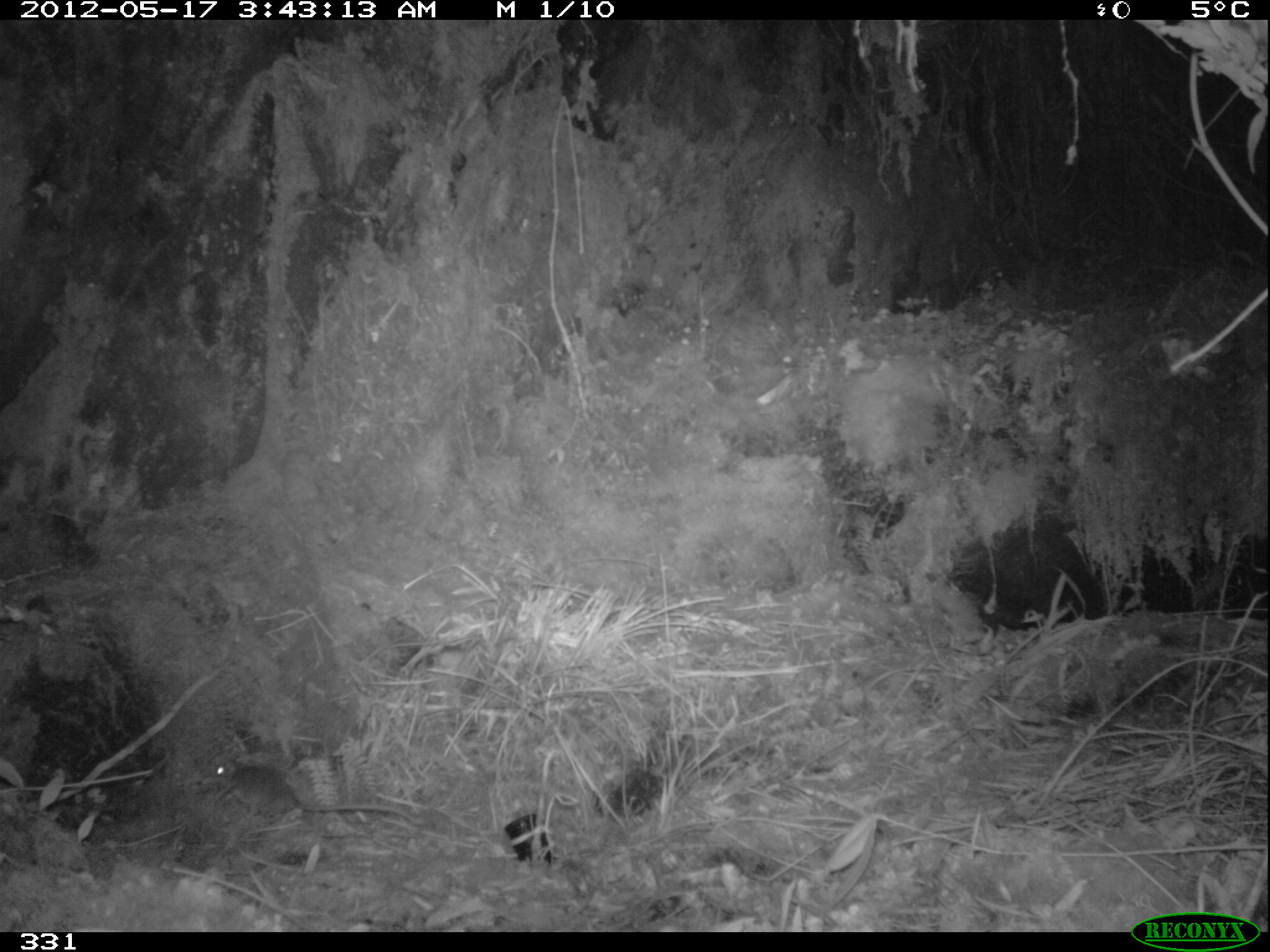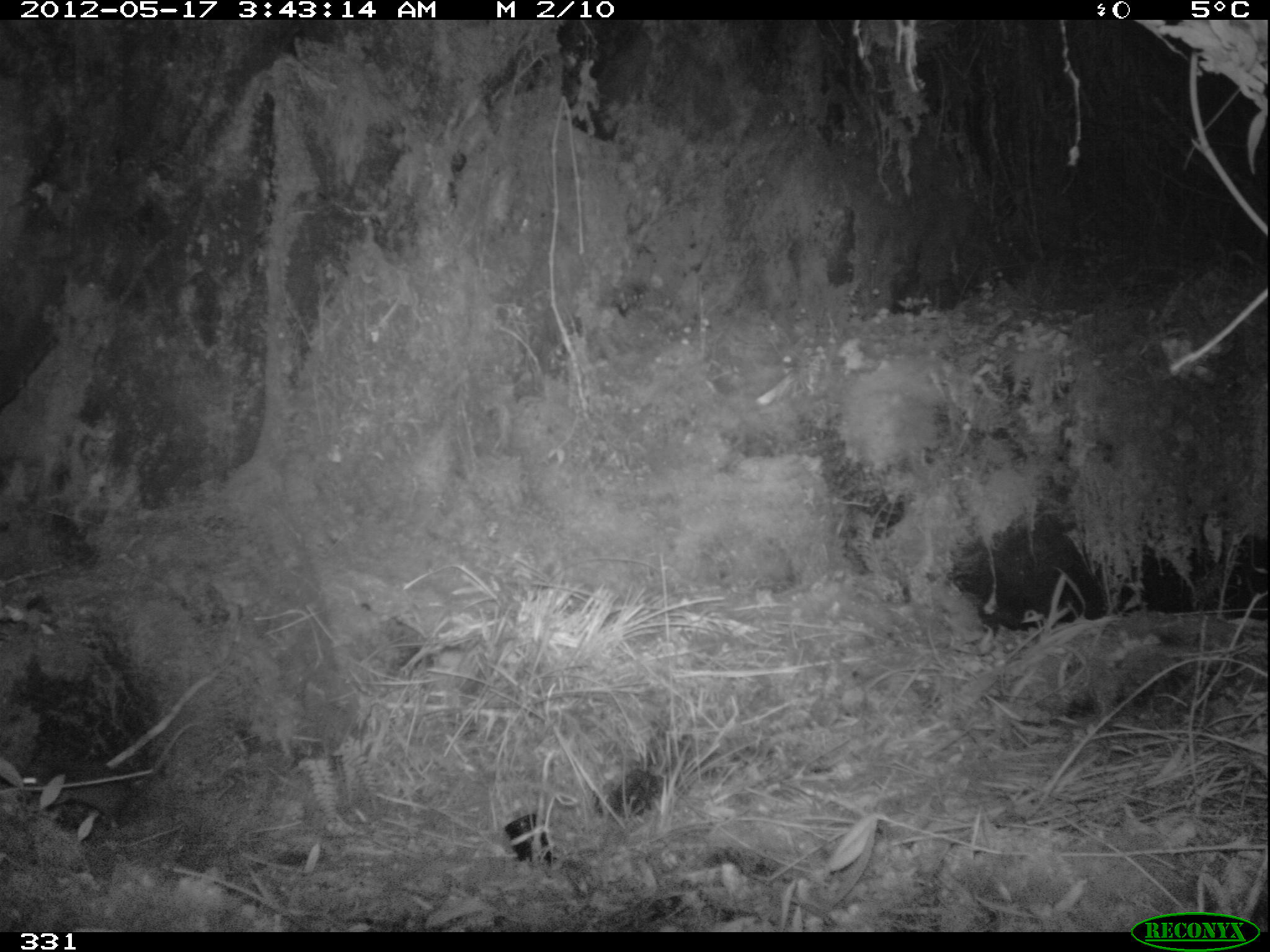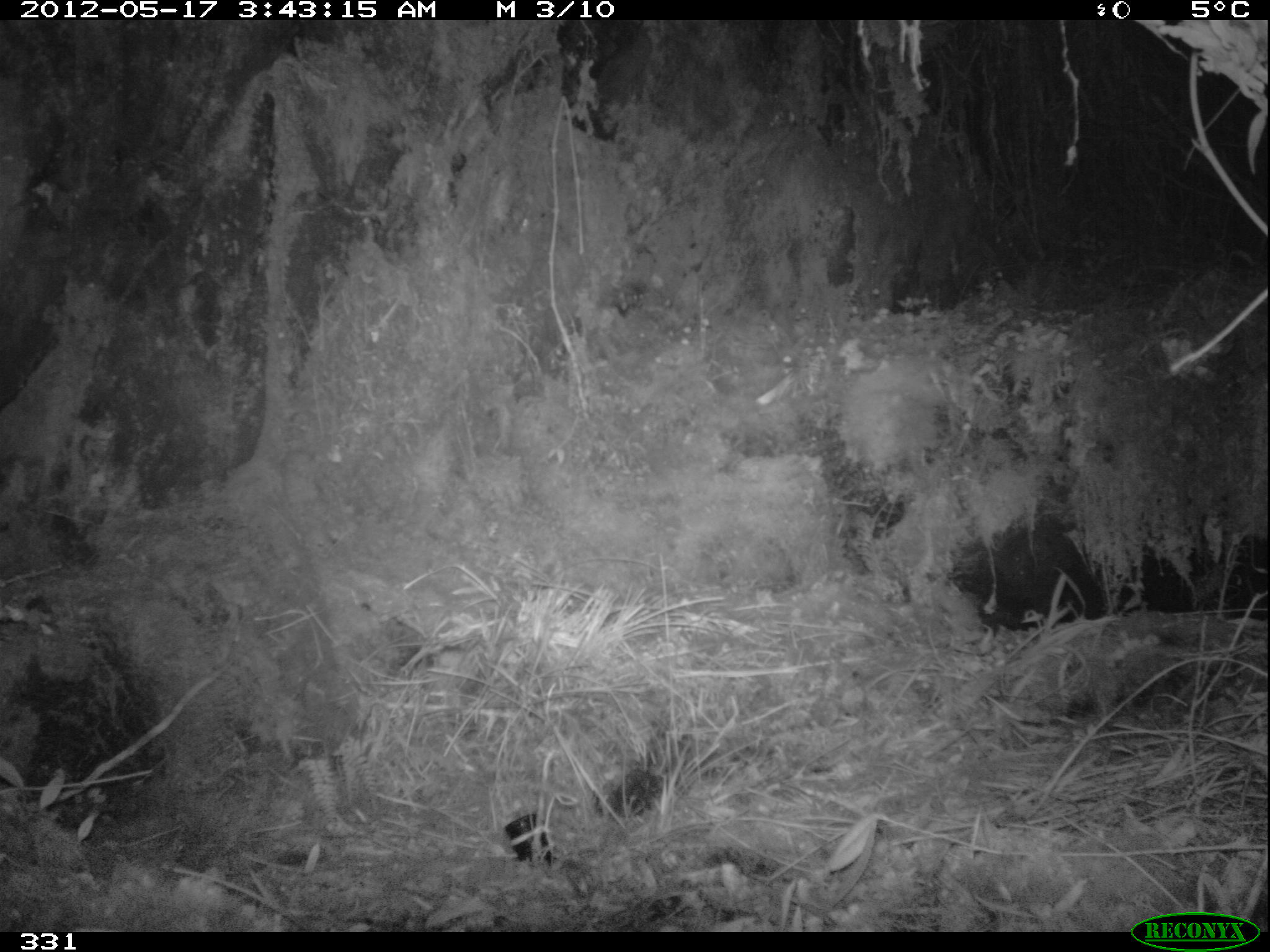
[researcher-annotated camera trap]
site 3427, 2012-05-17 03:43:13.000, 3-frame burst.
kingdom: Animalia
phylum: Chordata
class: Mammalia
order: Rodentia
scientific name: Rodentia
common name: rodents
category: unknown rodent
Unknown rodent (rodents) (Rodentia).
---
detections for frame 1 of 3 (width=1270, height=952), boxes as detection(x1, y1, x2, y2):
unknown rodent: detection(212, 760, 424, 824)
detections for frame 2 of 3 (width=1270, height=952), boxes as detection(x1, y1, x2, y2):
unknown rodent: detection(21, 721, 203, 827)